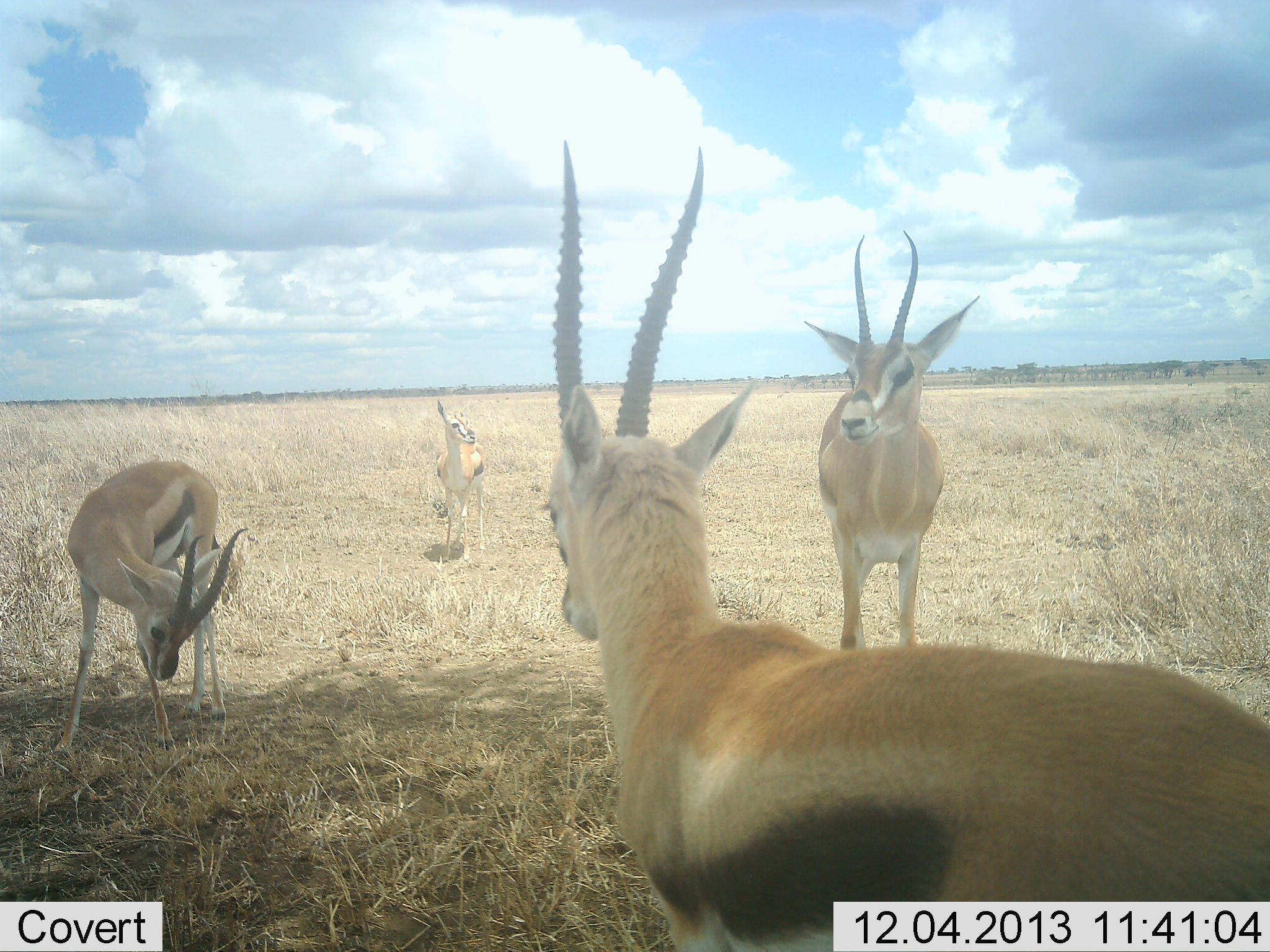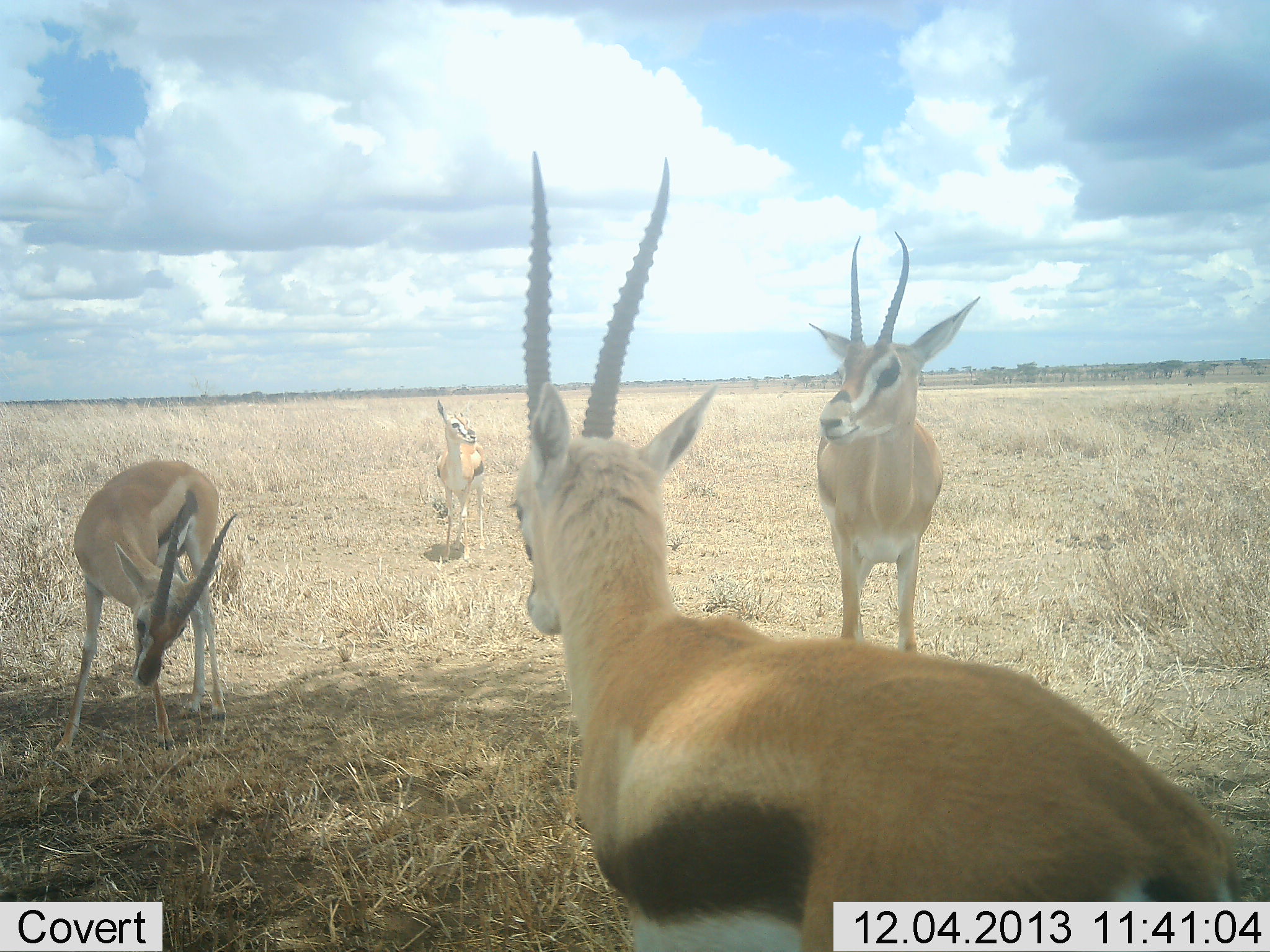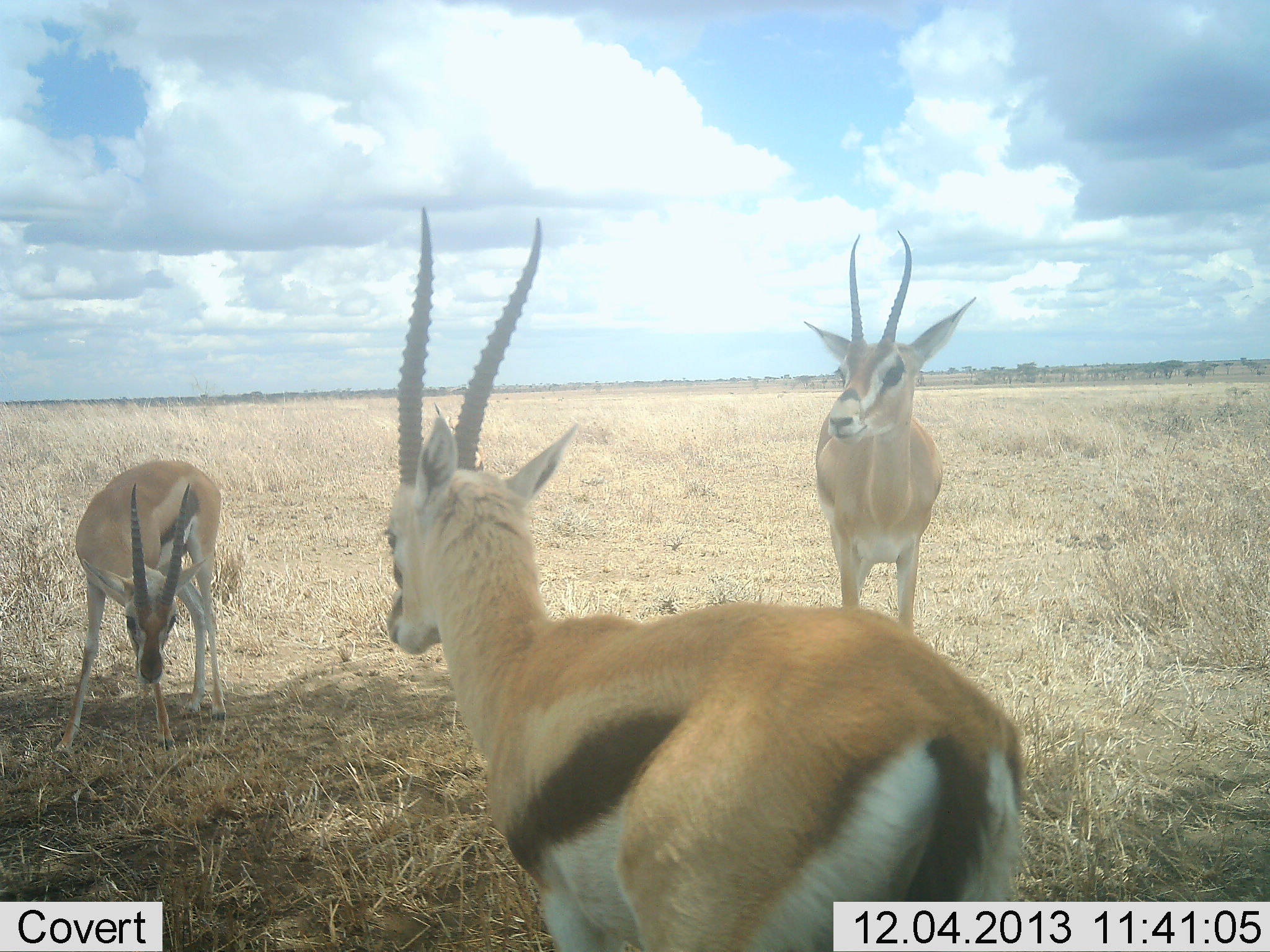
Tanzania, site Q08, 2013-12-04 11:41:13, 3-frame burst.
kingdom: Animalia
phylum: Chordata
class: Mammalia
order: Artiodactyla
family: Bovidae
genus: Eudorcas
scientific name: Eudorcas thomsonii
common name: thomson's gazelle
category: gazellethomsons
Gazellethomsons (thomson's gazelle) (Eudorcas thomsonii), count 4. Behavior (volunteer vote fractions): standing 87%, resting 3%, moving 18%, interacting 15%. Young present (vote fraction): 10%. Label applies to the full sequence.